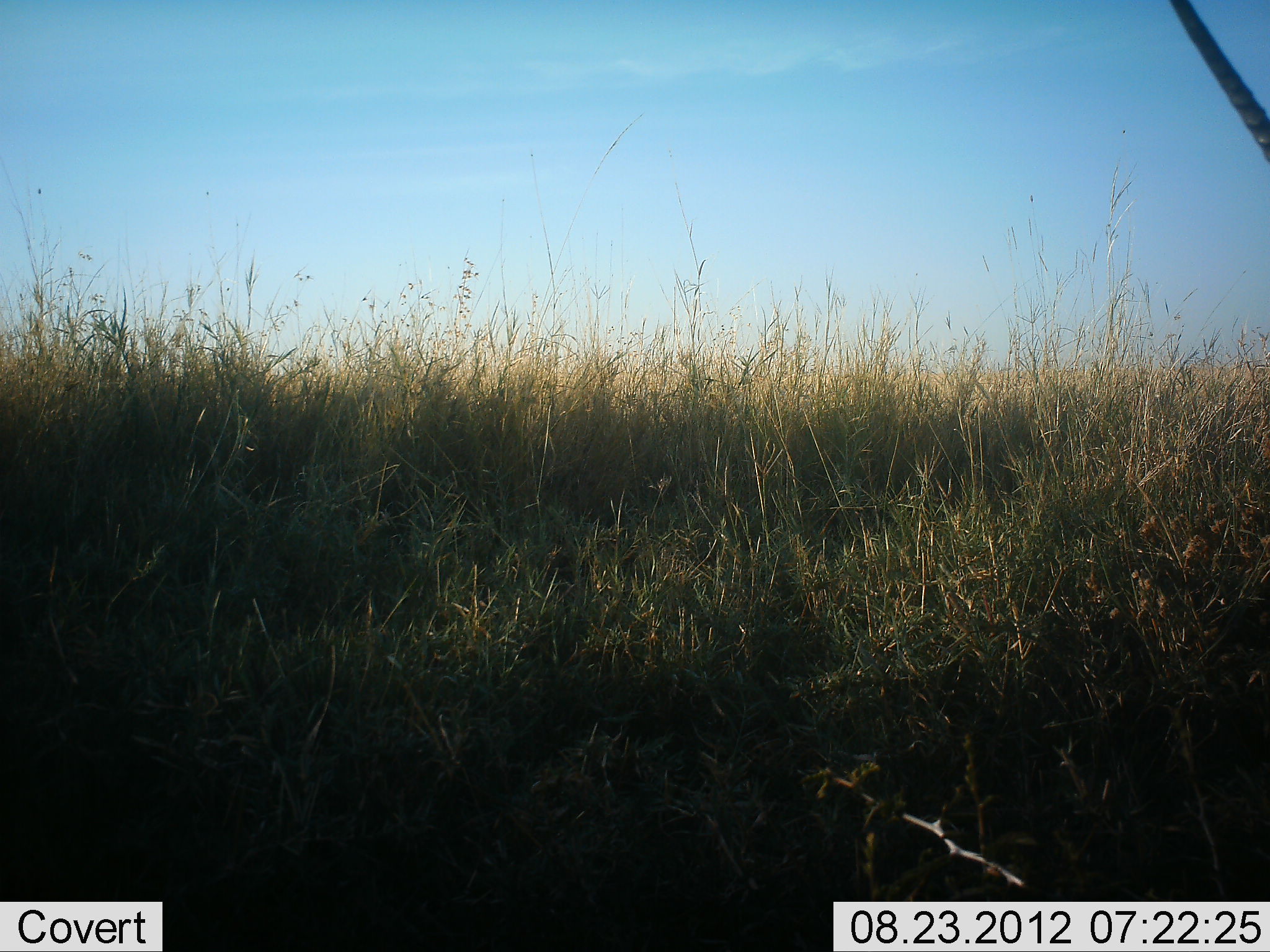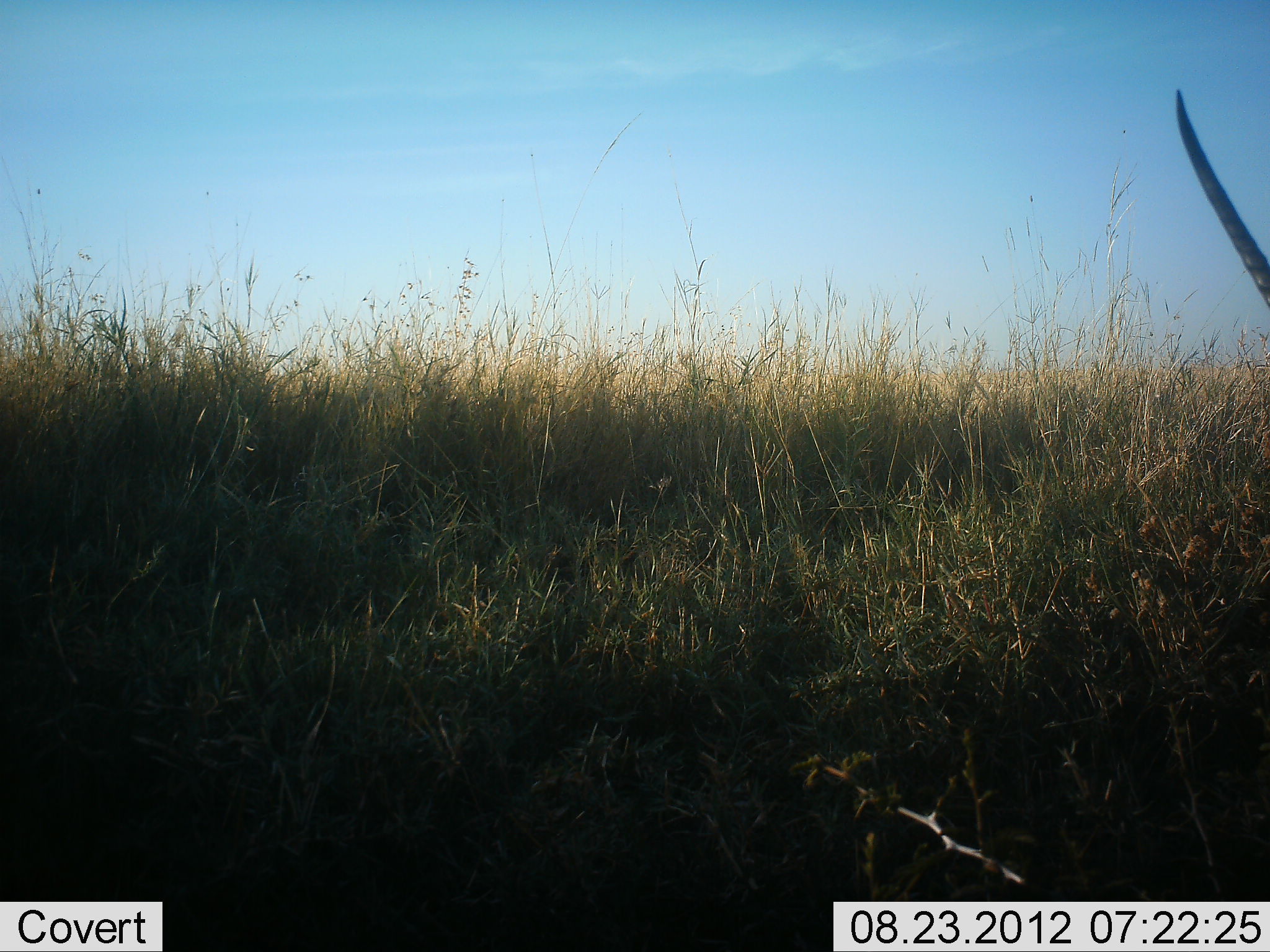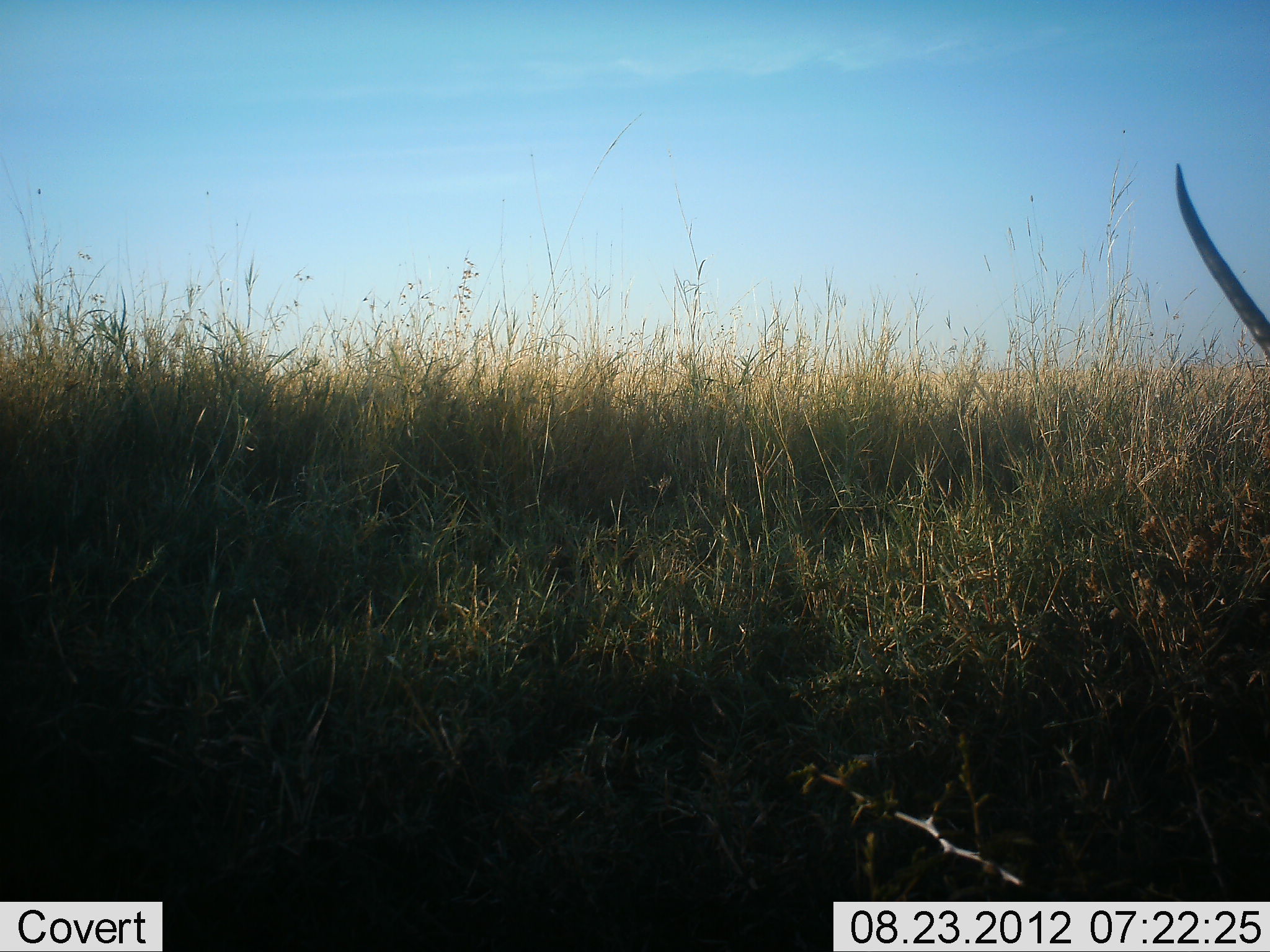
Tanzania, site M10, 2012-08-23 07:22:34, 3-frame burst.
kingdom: Animalia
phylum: Chordata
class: Mammalia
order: Artiodactyla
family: Bovidae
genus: Nanger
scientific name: Nanger granti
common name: grant's gazelle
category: gazellegrants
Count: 1.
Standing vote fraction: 80%.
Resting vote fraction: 10%.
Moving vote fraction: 0%.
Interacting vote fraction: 0%.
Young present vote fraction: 0%.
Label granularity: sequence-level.